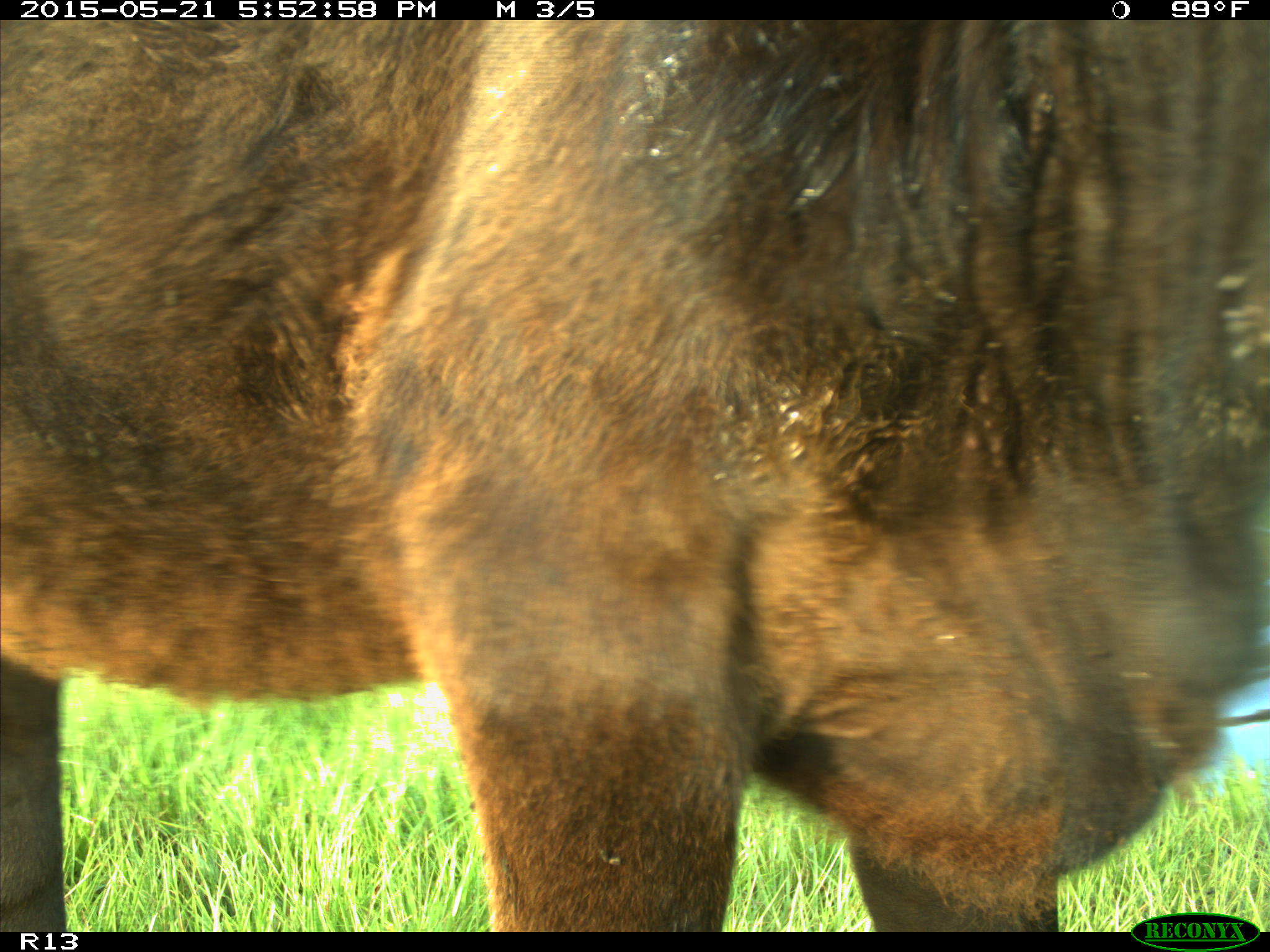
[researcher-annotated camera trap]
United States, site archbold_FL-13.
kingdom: Animalia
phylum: Chordata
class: Mammalia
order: Artiodactyla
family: Bovidae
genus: Bos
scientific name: Bos taurus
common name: domestic cow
Bos taurus (domestic cow).